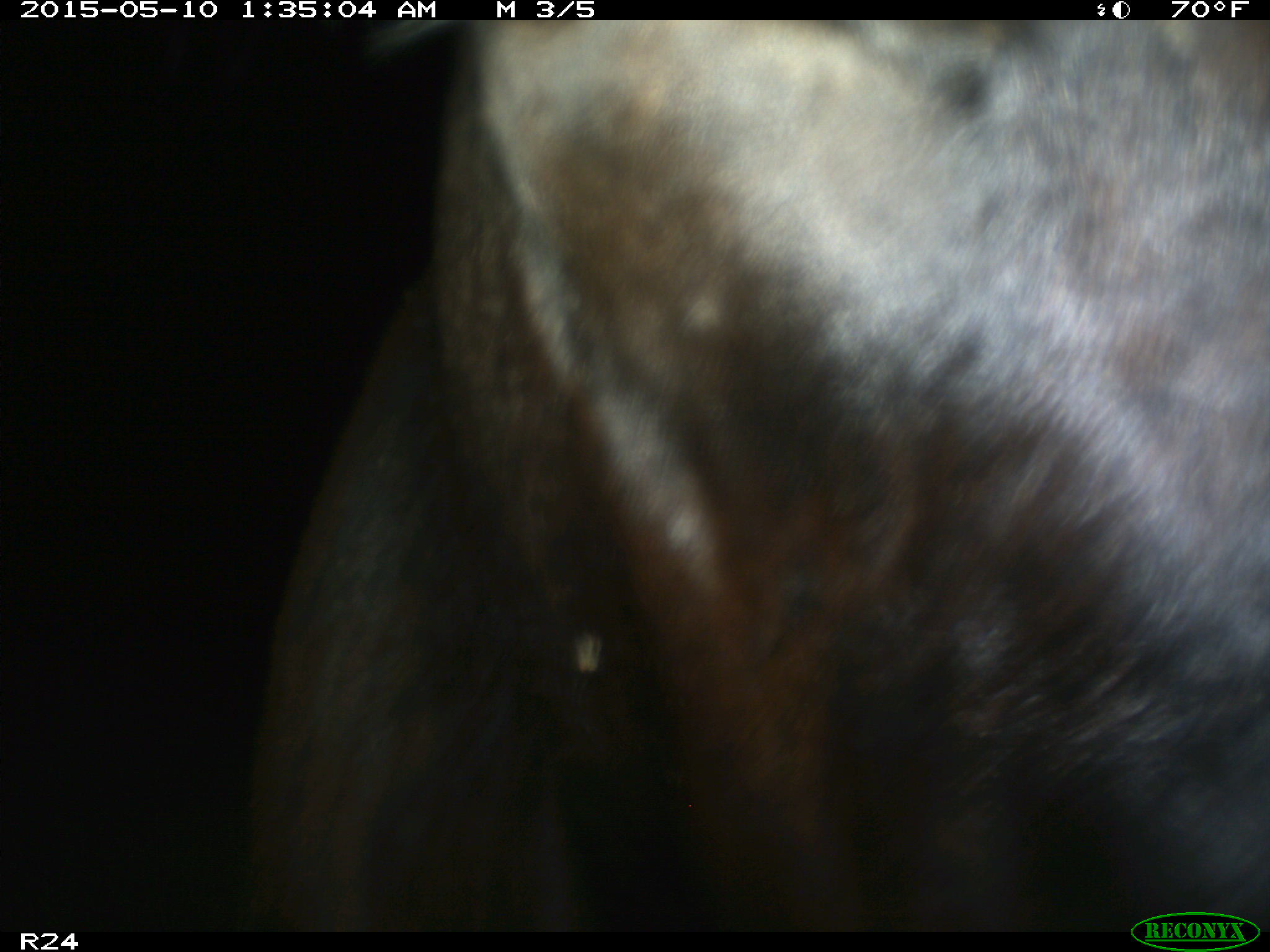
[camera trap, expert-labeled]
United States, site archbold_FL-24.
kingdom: Animalia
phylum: Chordata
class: Mammalia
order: Artiodactyla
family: Bovidae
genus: Bos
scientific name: Bos taurus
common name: domestic cow